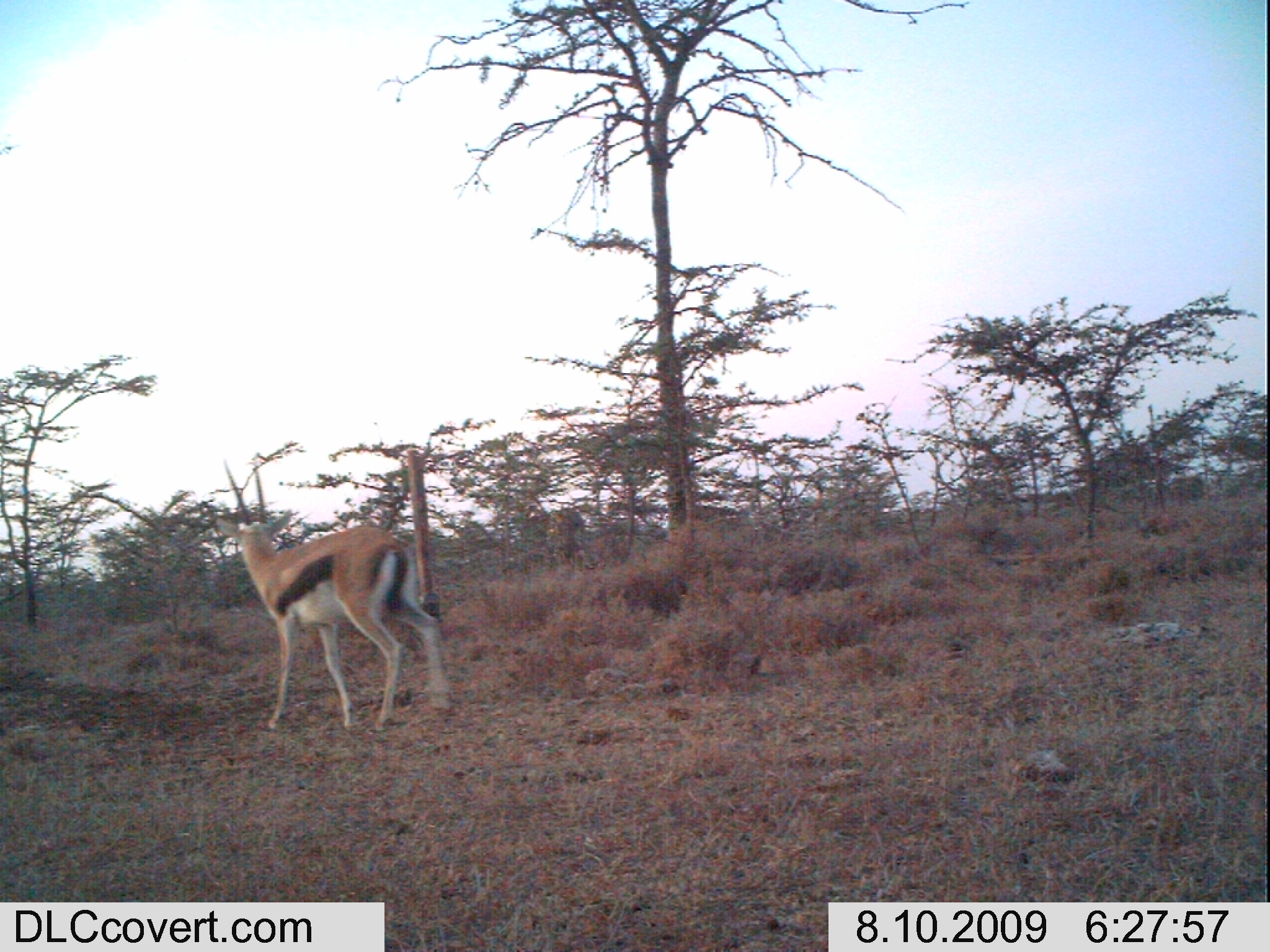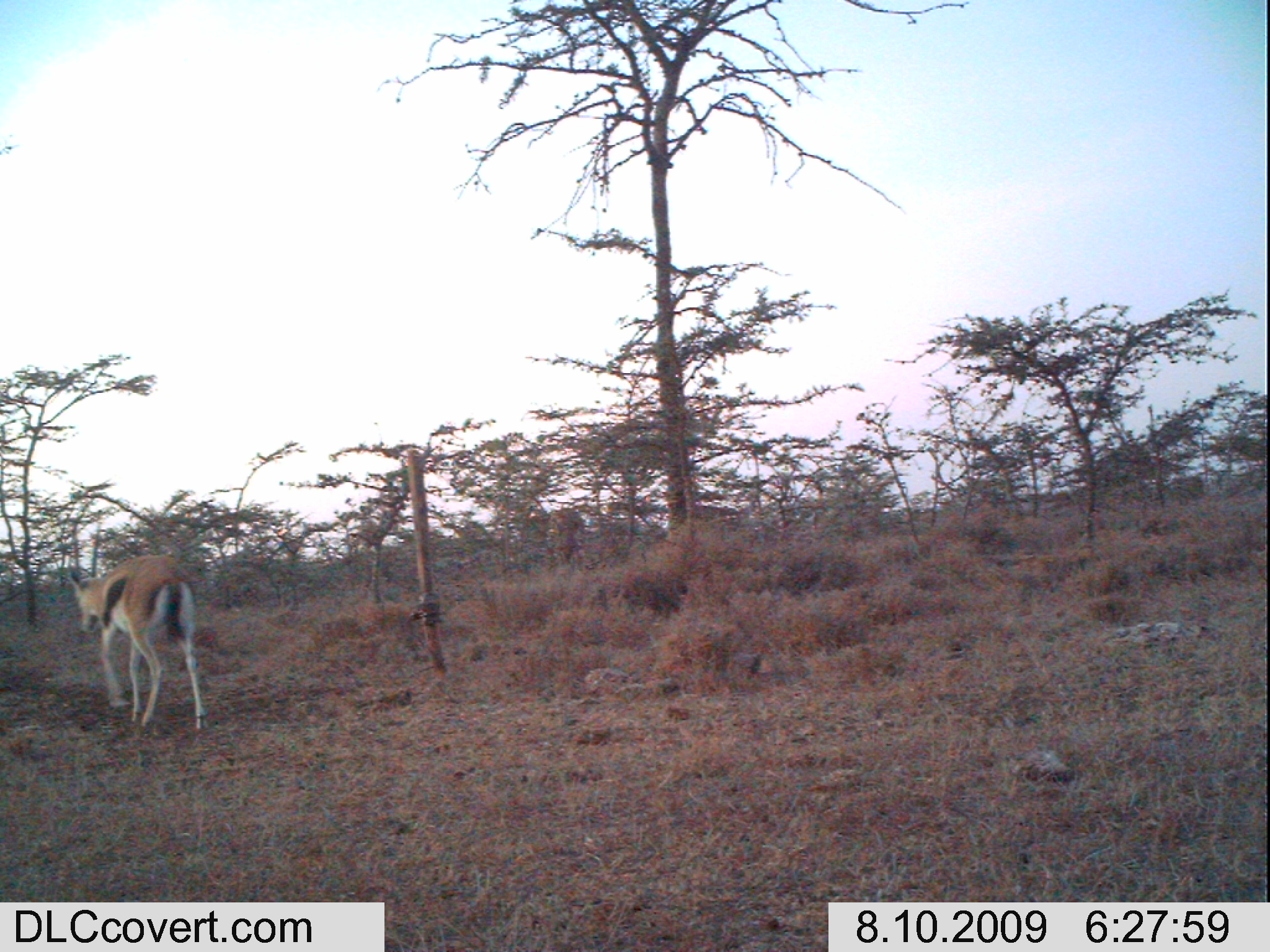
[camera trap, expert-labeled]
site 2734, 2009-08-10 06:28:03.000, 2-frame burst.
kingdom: Animalia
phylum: Chordata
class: Mammalia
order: Artiodactyla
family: Bovidae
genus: Eudorcas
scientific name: Eudorcas thomsonii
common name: thomson's gazelle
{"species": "Eudorcas thomsonii (thomson's gazelle)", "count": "1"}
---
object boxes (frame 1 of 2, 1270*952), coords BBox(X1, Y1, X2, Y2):
eudorcas thomsonii: BBox(212, 509, 451, 730)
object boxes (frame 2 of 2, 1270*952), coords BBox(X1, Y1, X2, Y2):
eudorcas thomsonii: BBox(66, 554, 210, 730)